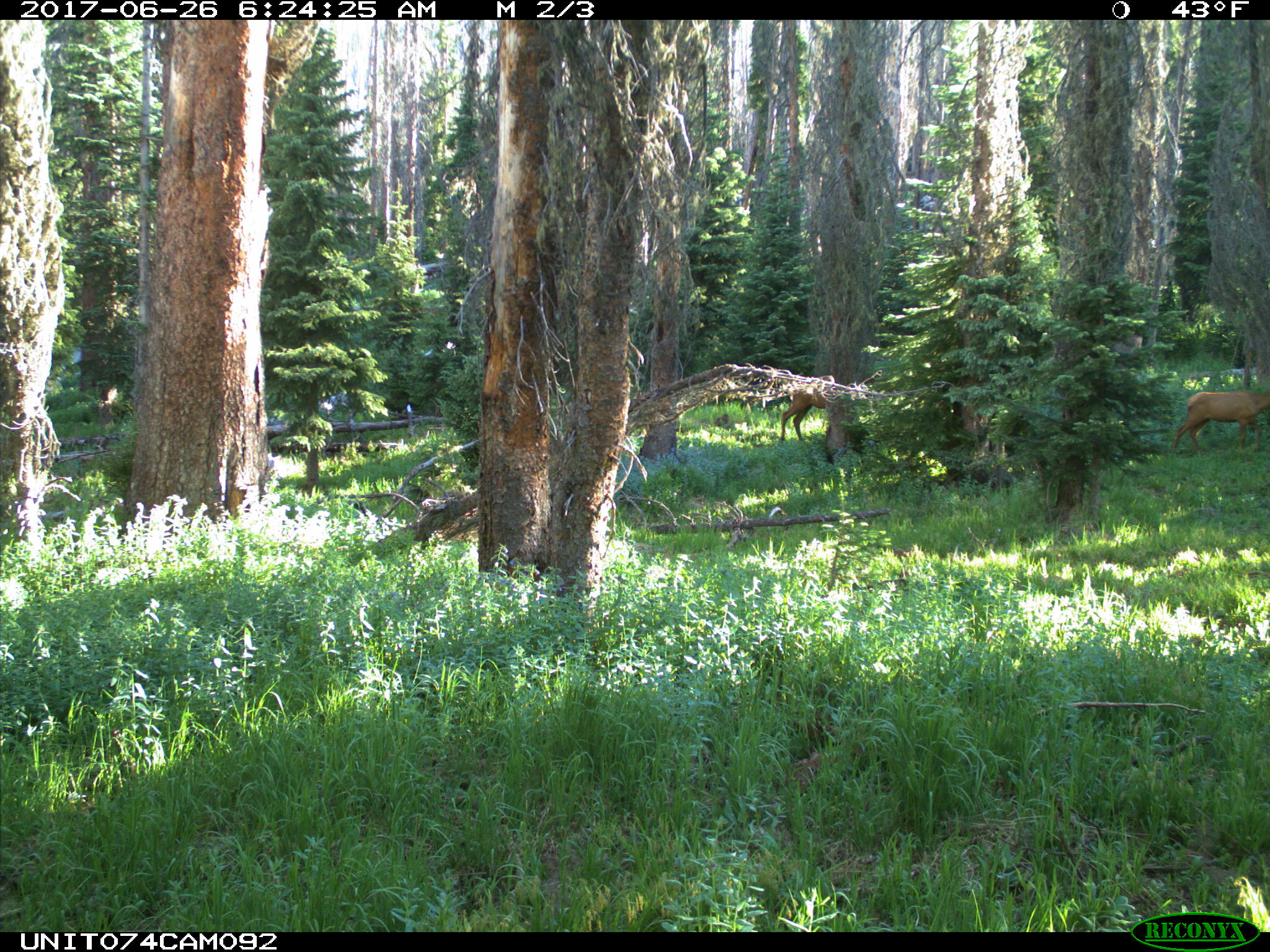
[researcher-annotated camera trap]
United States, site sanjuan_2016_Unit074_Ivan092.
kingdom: Animalia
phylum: Chordata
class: Mammalia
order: Artiodactyla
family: Cervidae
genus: Cervus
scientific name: Cervus elaphus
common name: red deer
Cervus elaphus (red deer).